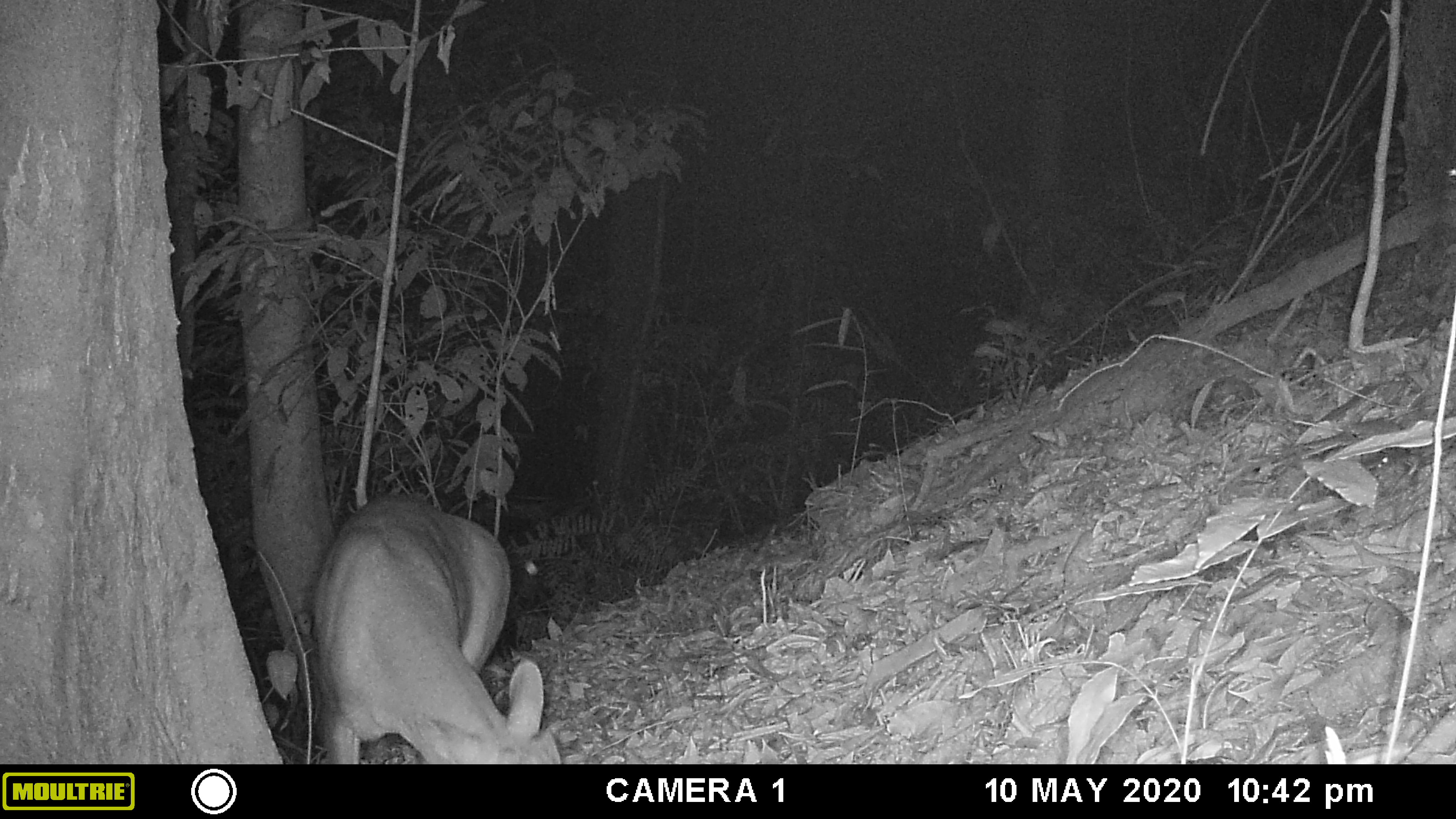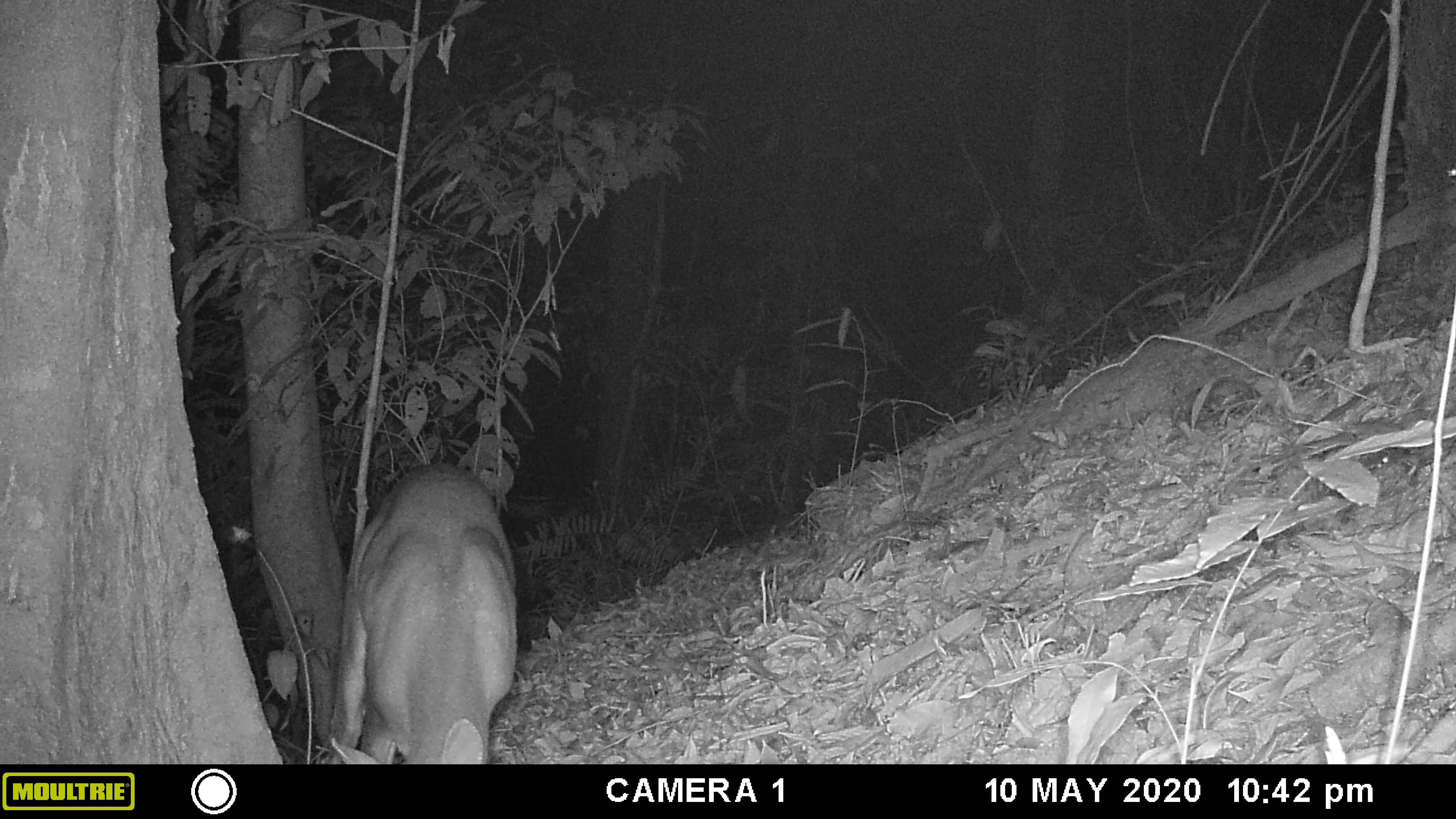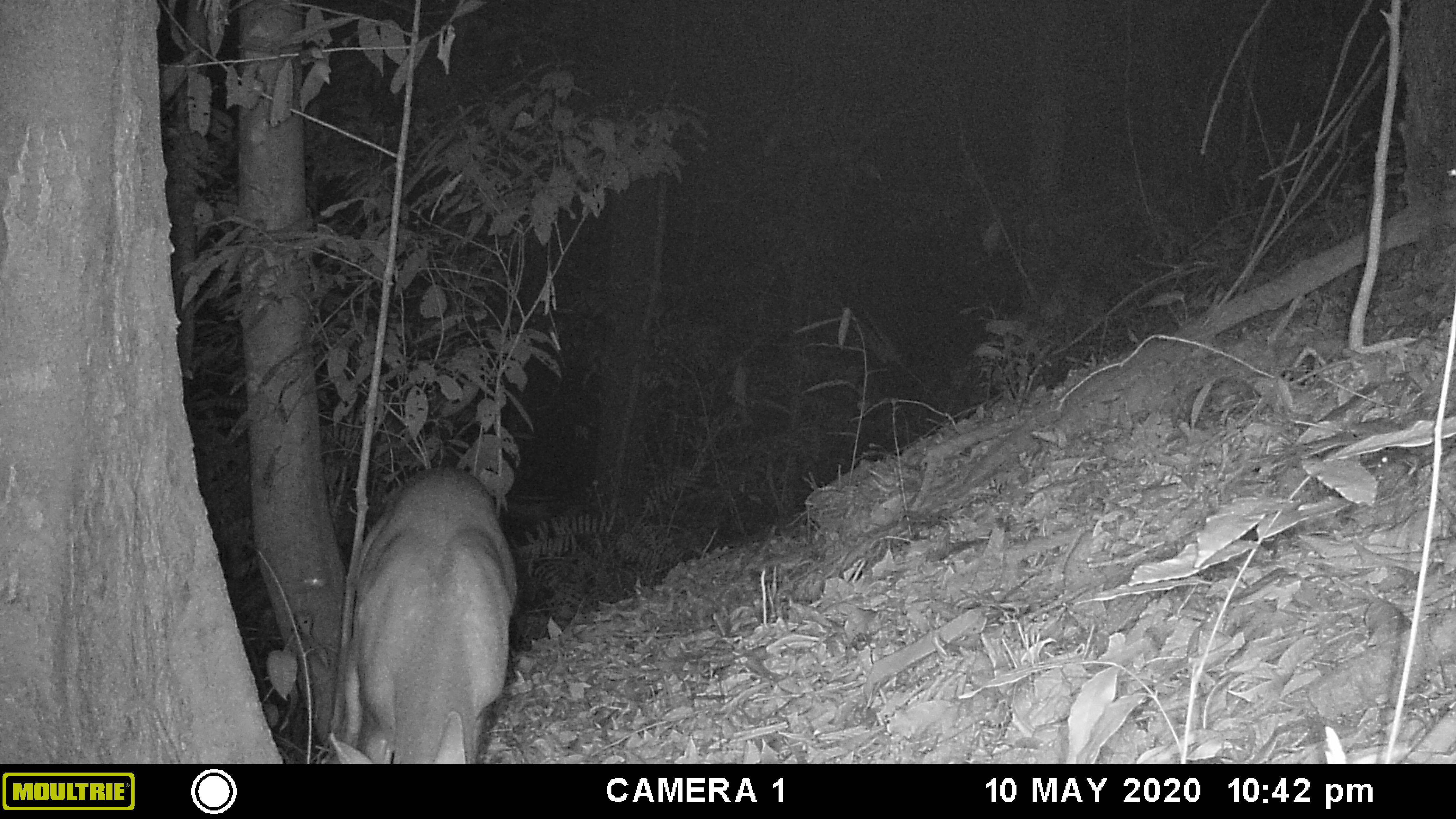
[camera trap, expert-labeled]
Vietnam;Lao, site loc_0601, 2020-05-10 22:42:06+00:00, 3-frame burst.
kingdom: Animalia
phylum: Chordata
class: Mammalia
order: Artiodactyla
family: Cervidae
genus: Muntiacus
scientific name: Muntiacus rooseveltorum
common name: roosevelt's muntjac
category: roosevelts muntjac group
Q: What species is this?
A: Roosevelts muntjac group (roosevelt's muntjac) (Muntiacus rooseveltorum).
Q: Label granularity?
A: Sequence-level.